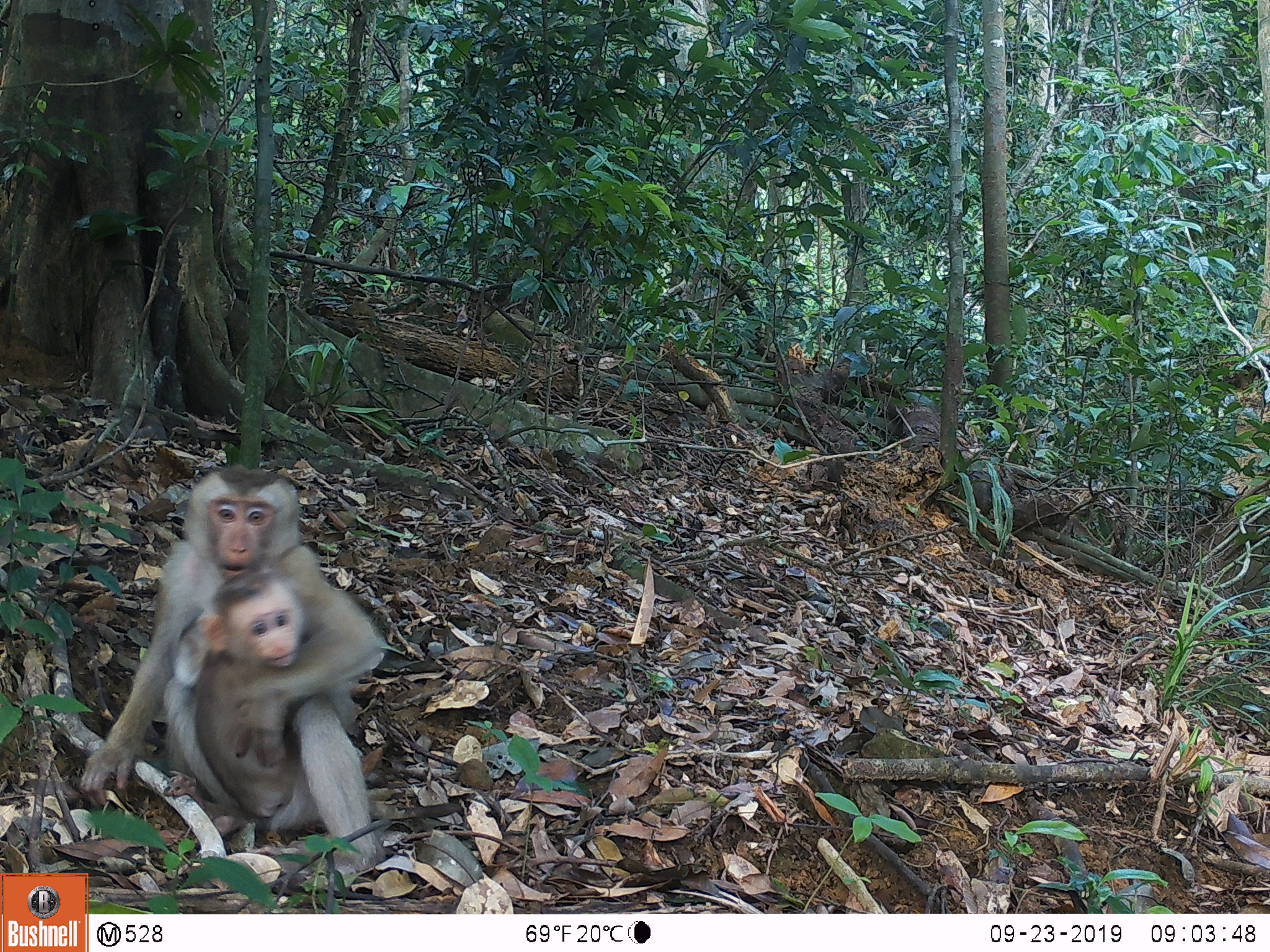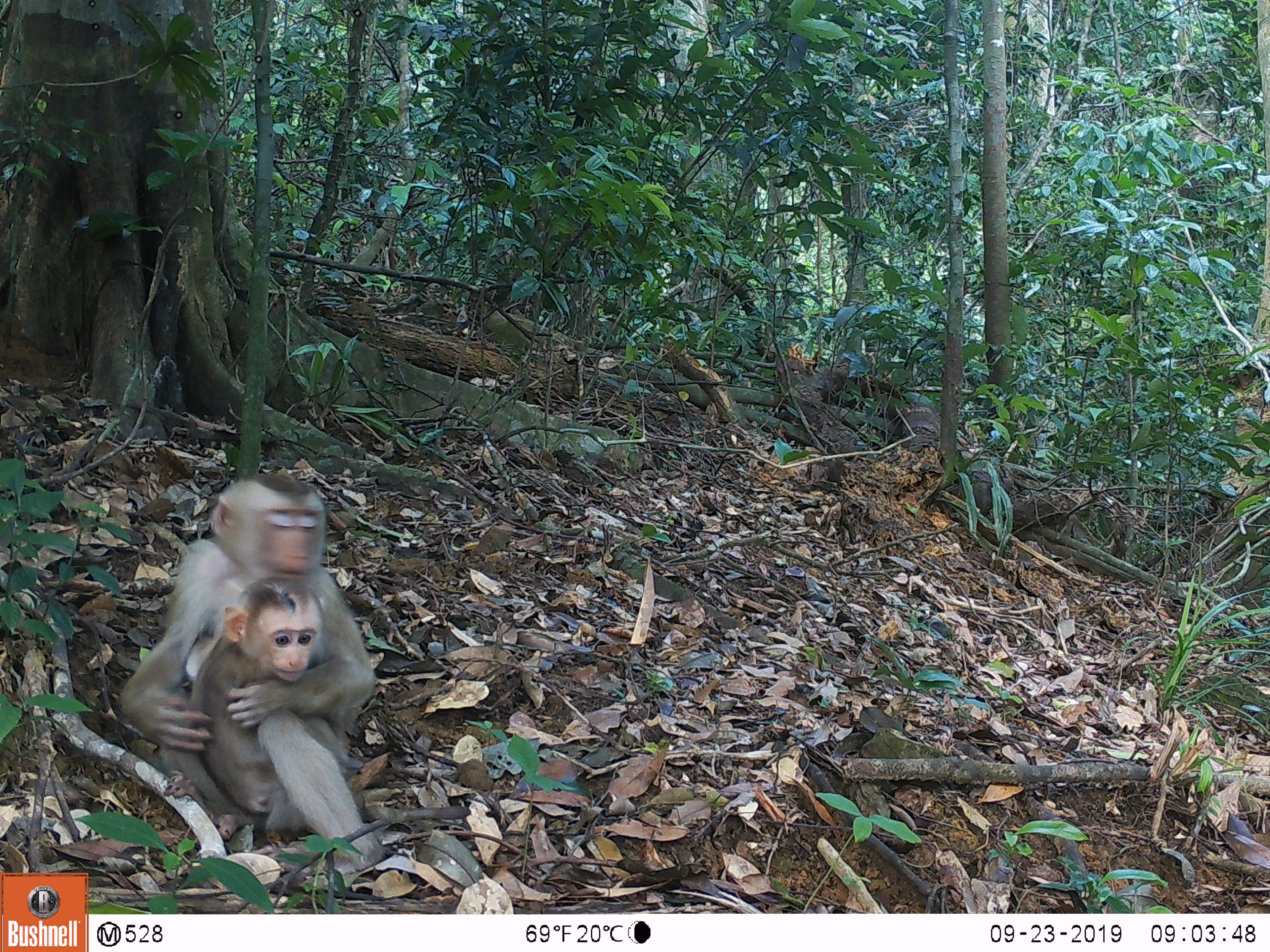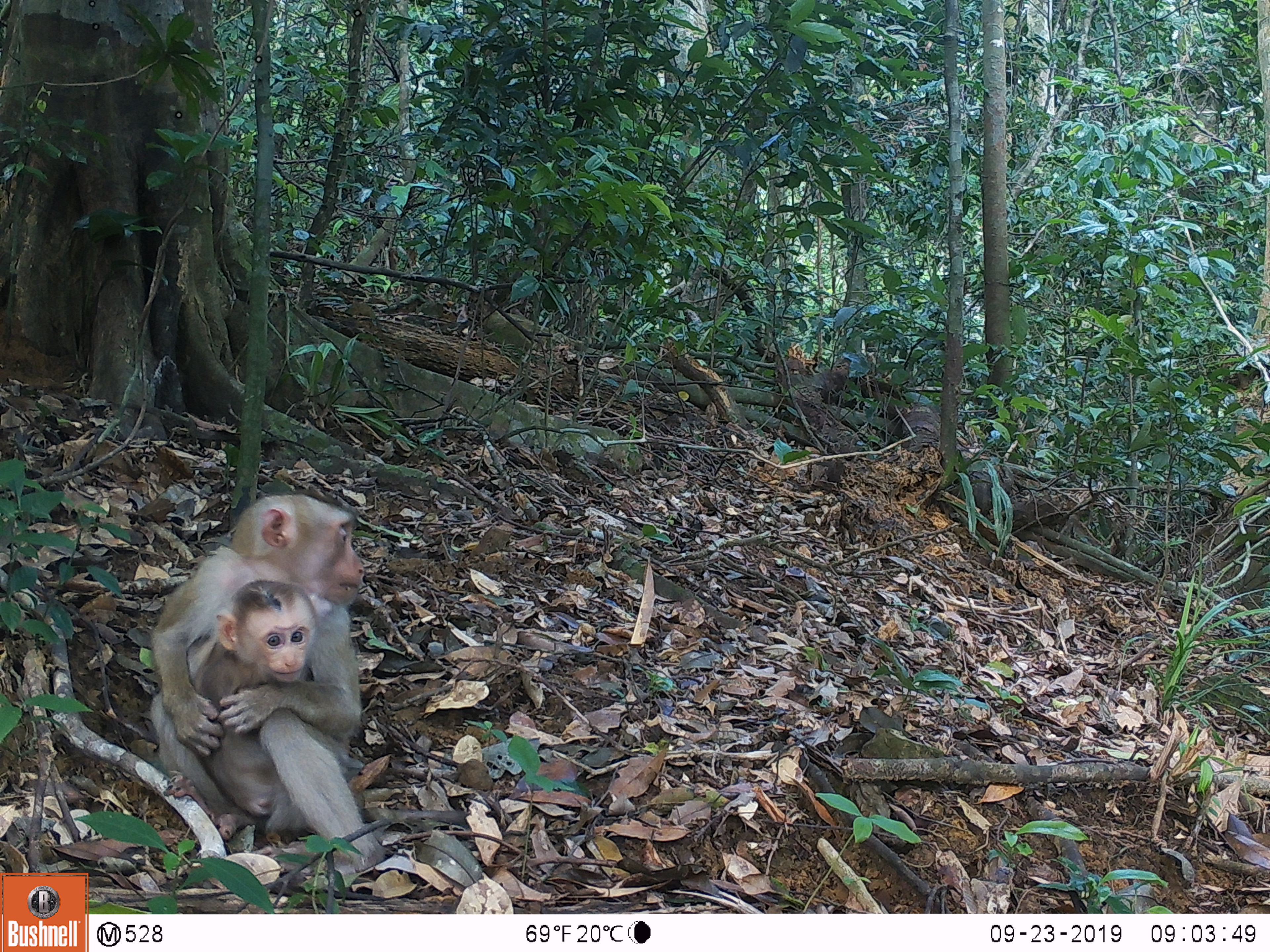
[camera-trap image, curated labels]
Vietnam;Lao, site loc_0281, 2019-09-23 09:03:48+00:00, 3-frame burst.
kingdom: Animalia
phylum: Chordata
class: Mammalia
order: Primates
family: Cercopithecidae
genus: Macaca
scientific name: Macaca nemestrina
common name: pig-tailed macaque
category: pig tailed macaque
Pig tailed macaque (pig-tailed macaque) (Macaca nemestrina). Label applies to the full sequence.